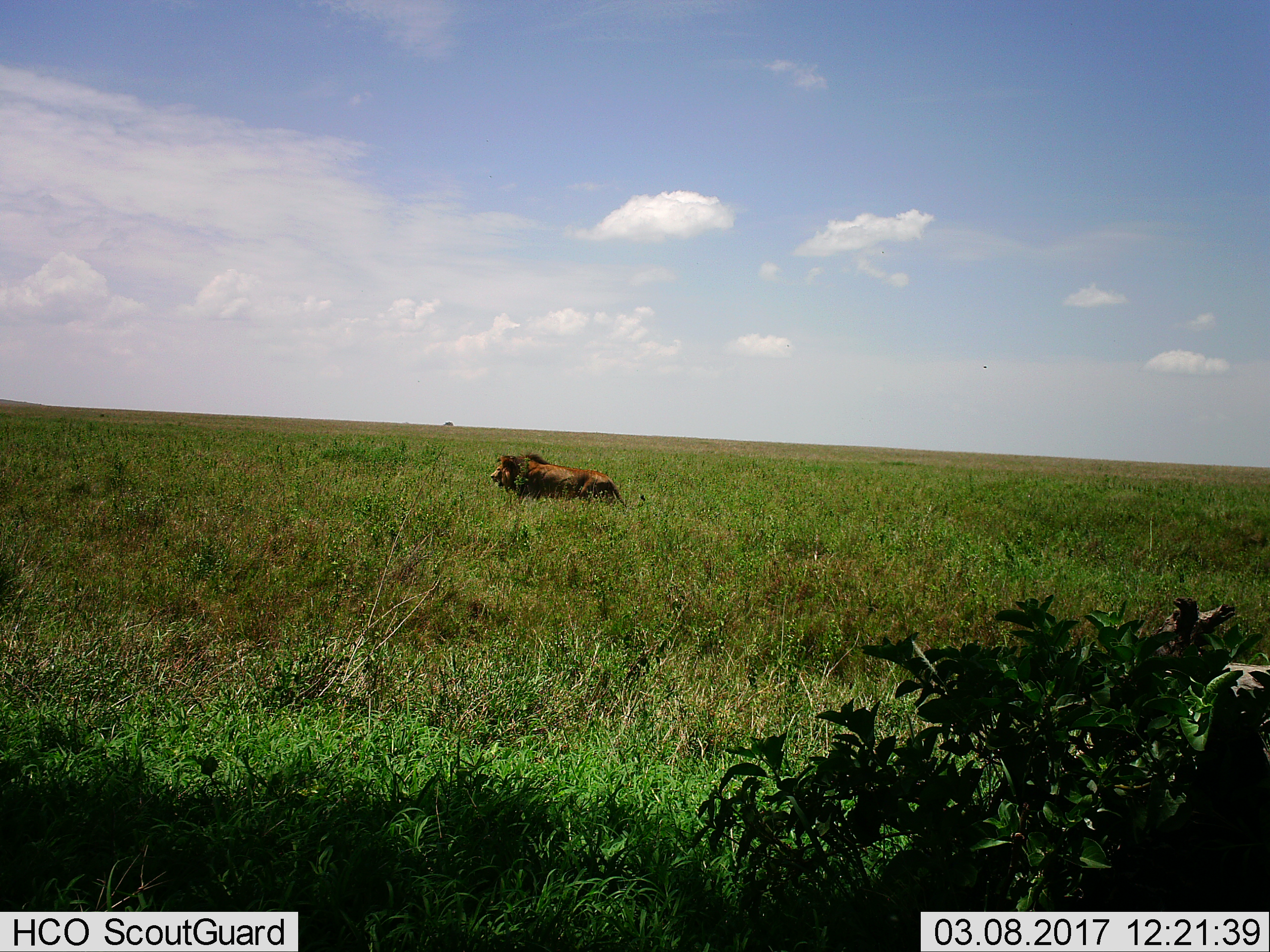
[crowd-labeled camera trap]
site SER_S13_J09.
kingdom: Animalia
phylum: Chordata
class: Mammalia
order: Carnivora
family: Felidae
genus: Panthera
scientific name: Panthera leo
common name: lion male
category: lionmale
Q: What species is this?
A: Lionmale (lion male) (Panthera leo).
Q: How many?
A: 1.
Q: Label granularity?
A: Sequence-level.